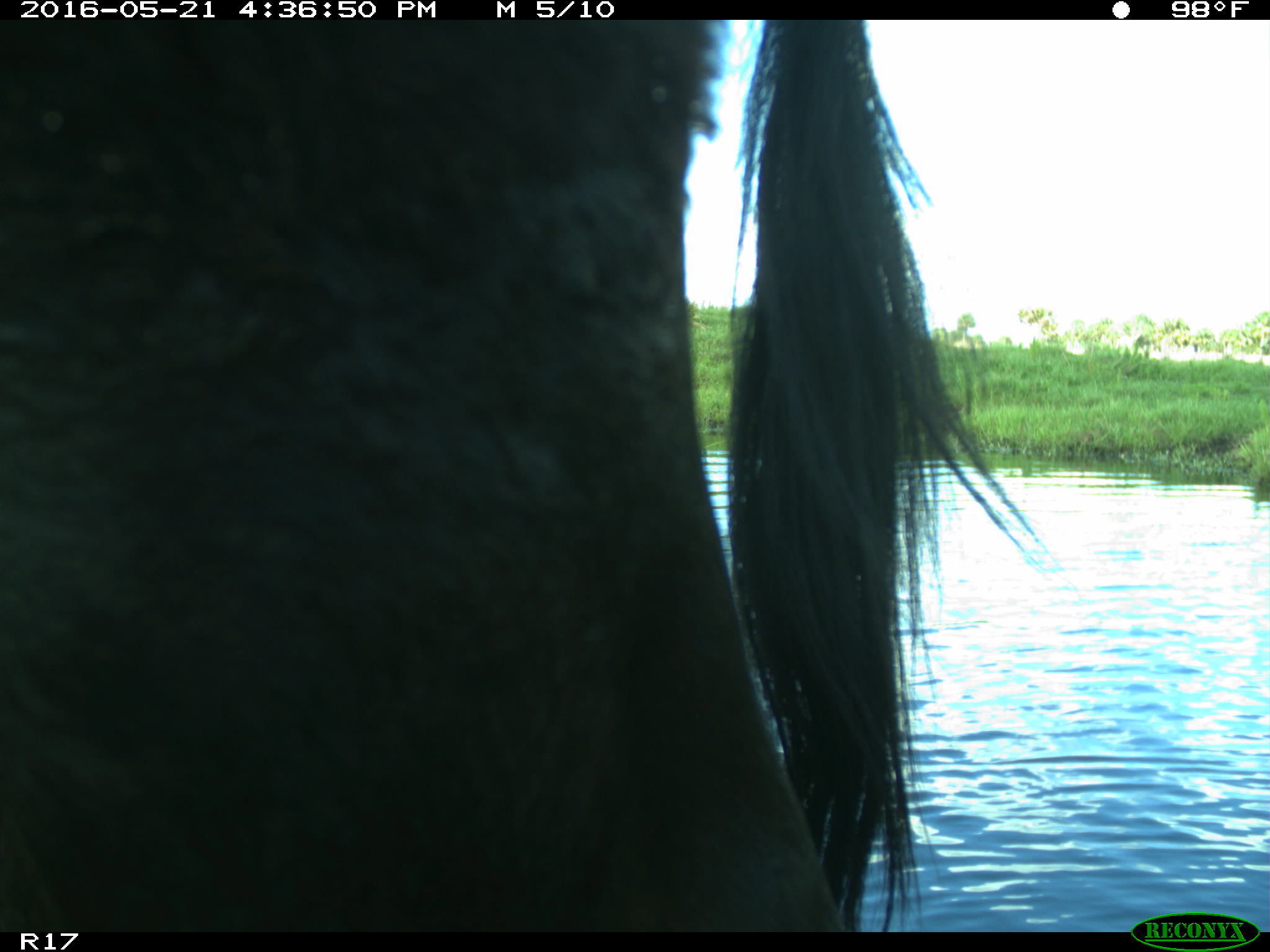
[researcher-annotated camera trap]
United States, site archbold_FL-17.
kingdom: Animalia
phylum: Chordata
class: Mammalia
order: Artiodactyla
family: Bovidae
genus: Bos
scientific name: Bos taurus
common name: domestic cow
Bos taurus (domestic cow).